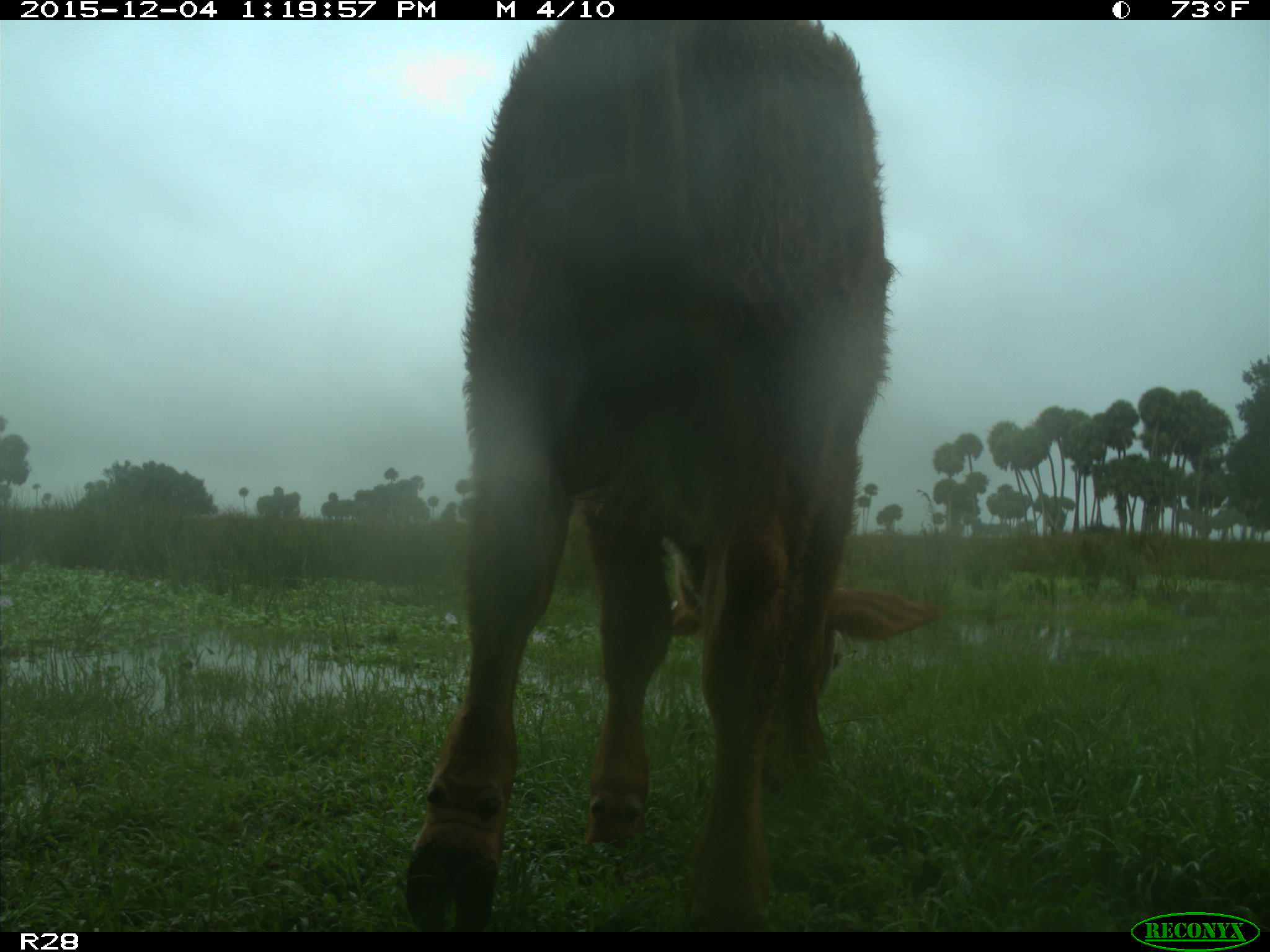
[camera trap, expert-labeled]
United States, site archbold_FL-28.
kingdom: Animalia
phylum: Chordata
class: Mammalia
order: Artiodactyla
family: Bovidae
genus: Bos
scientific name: Bos taurus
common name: domestic cow